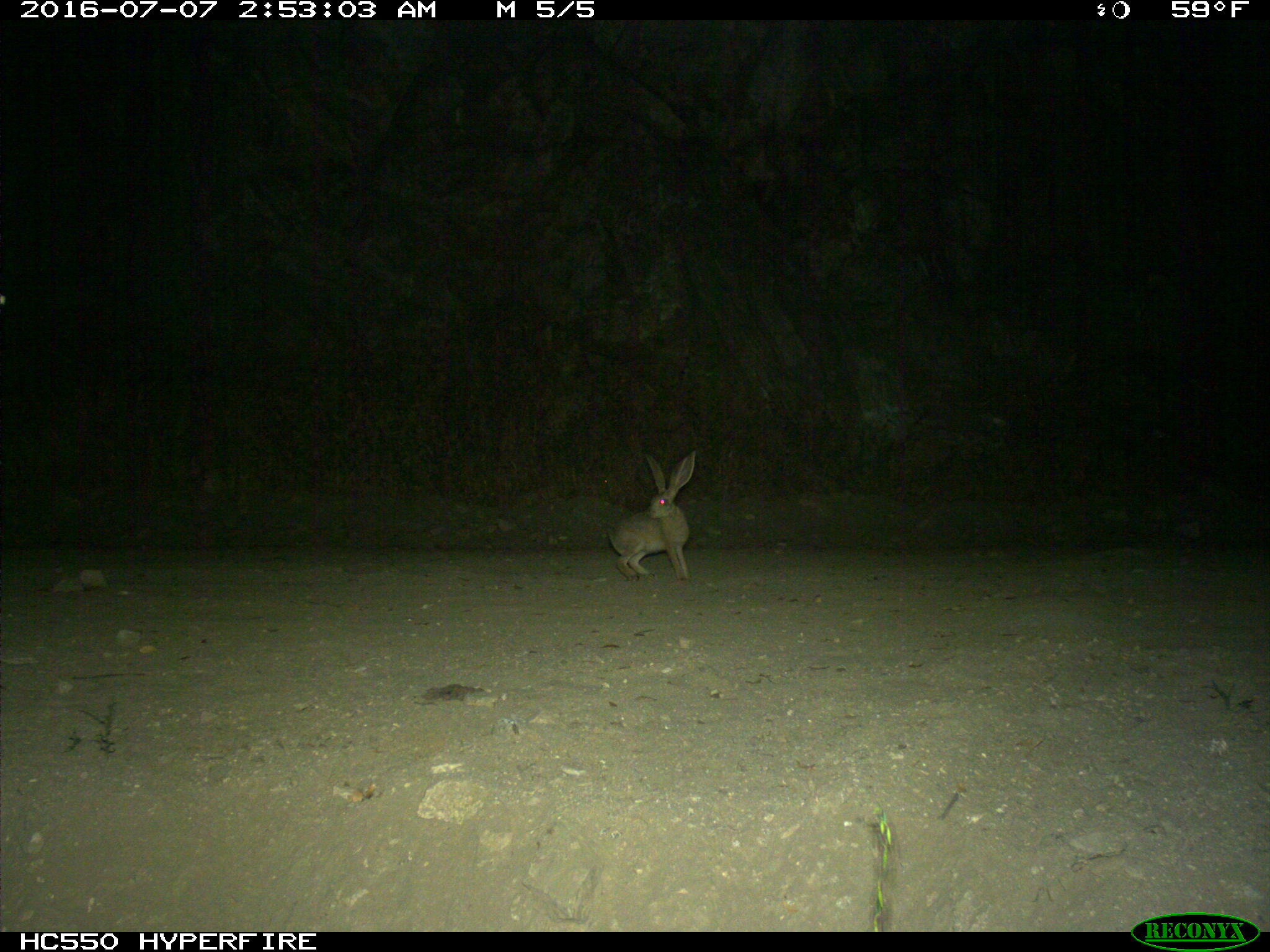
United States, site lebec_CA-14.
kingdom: Animalia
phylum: Chordata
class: Mammalia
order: Lagomorpha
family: Leporidae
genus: Lepus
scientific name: Lepus californicus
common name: black-tailed jackrabbit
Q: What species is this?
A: Lepus californicus (black-tailed jackrabbit).